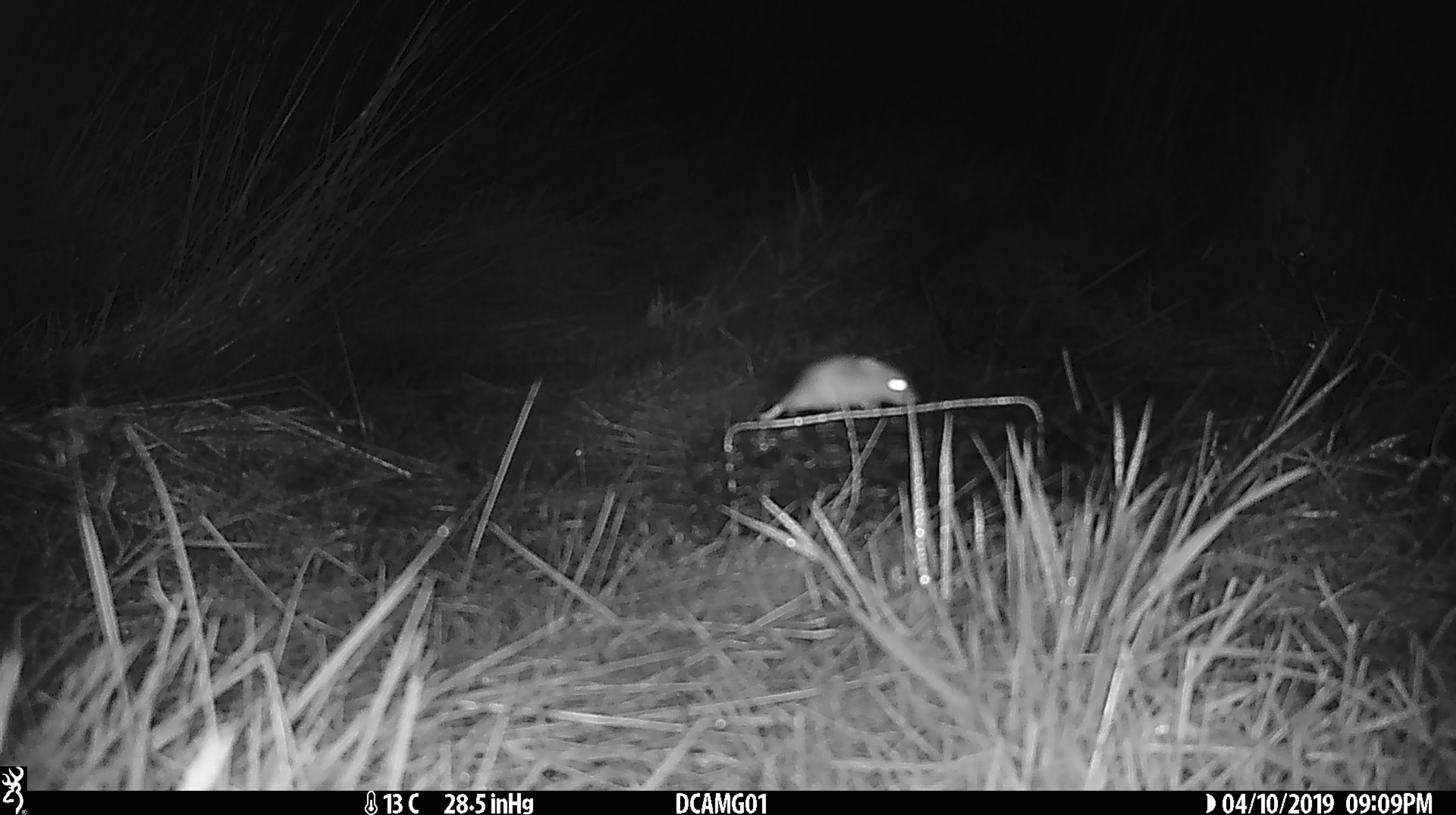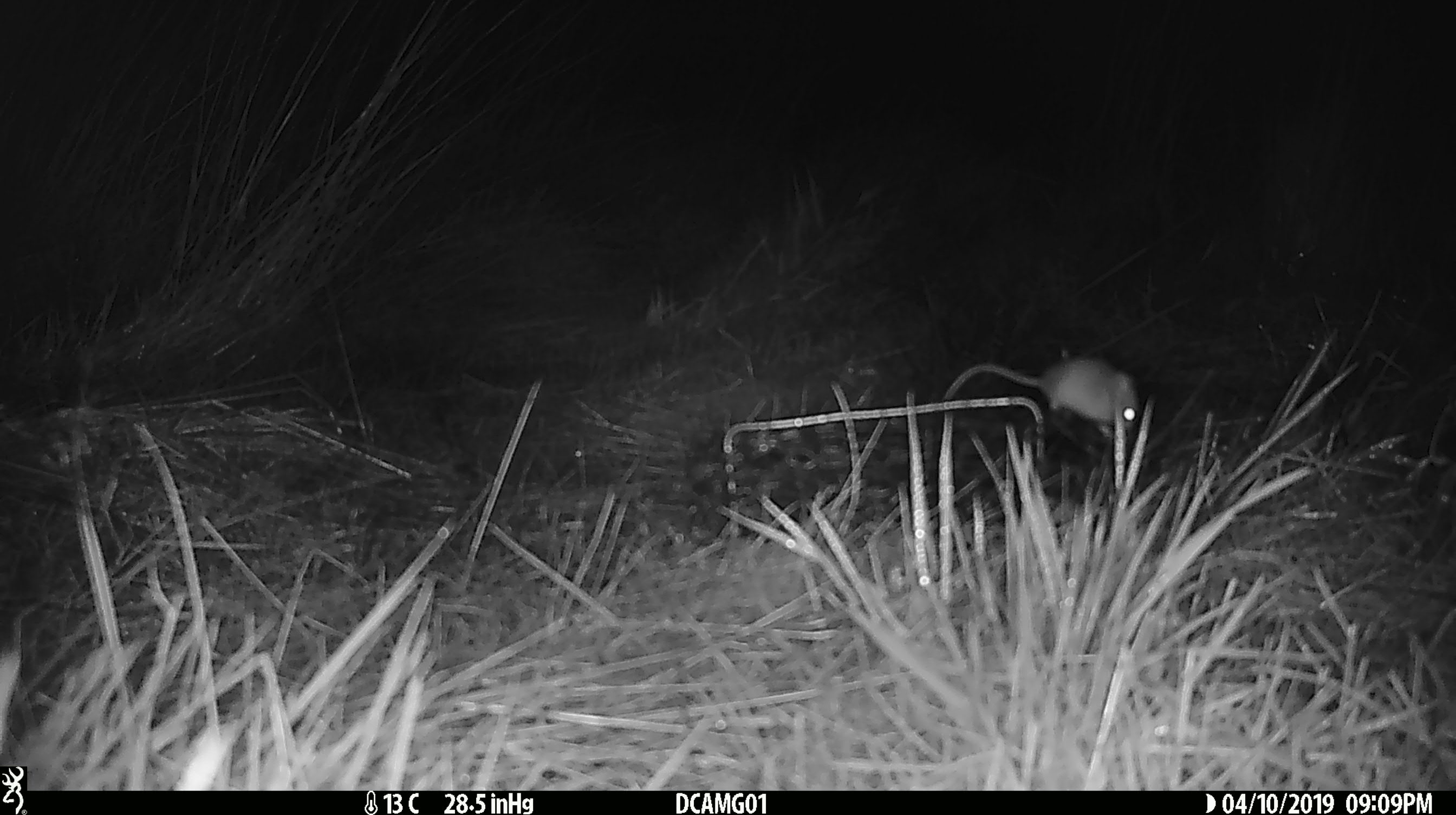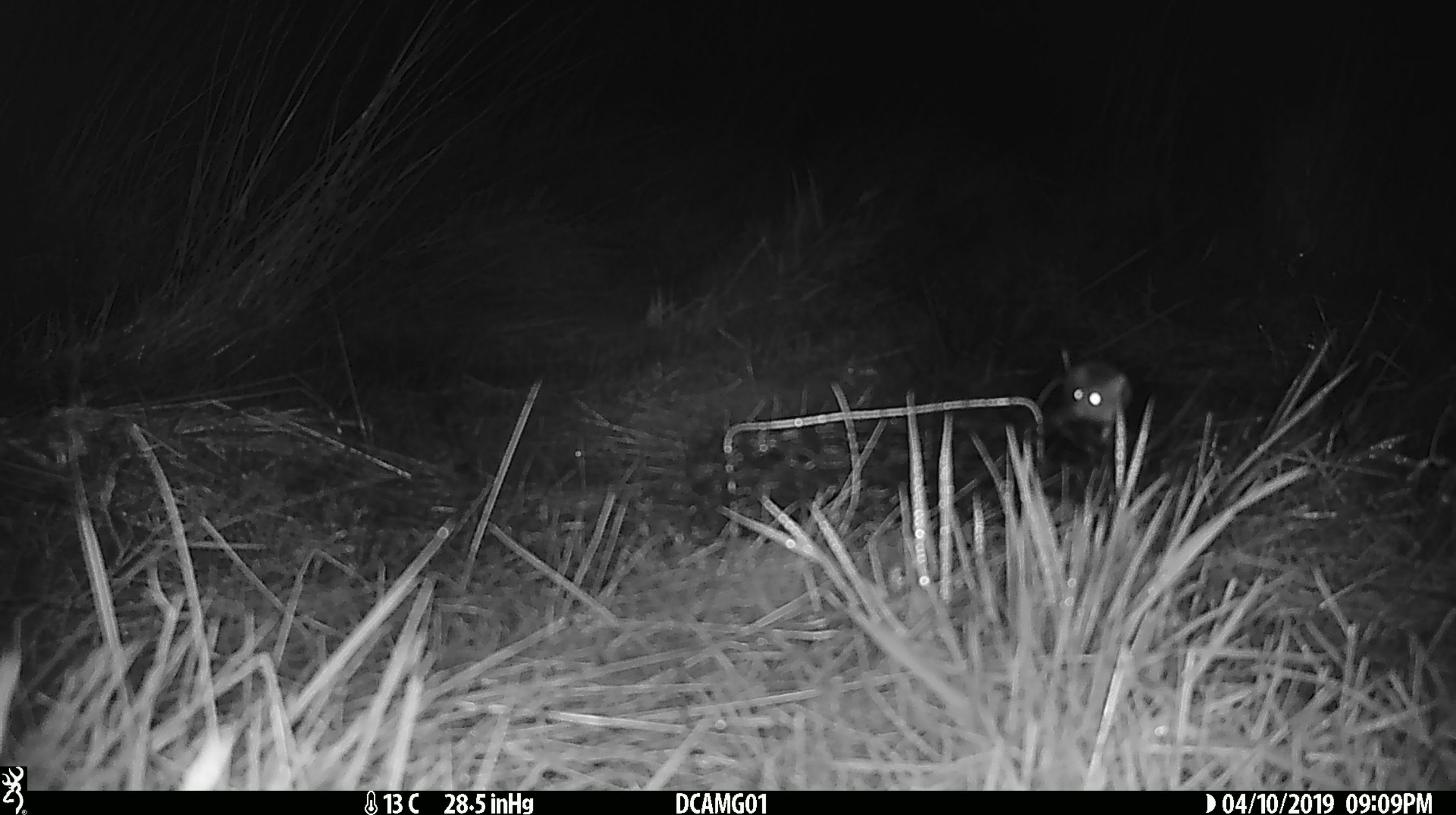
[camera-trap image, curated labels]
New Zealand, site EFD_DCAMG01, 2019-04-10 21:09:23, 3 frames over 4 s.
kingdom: Animalia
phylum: Chordata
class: Mammalia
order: Rodentia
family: Muridae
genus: Mus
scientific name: Mus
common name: mouse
Mouse (Mus).